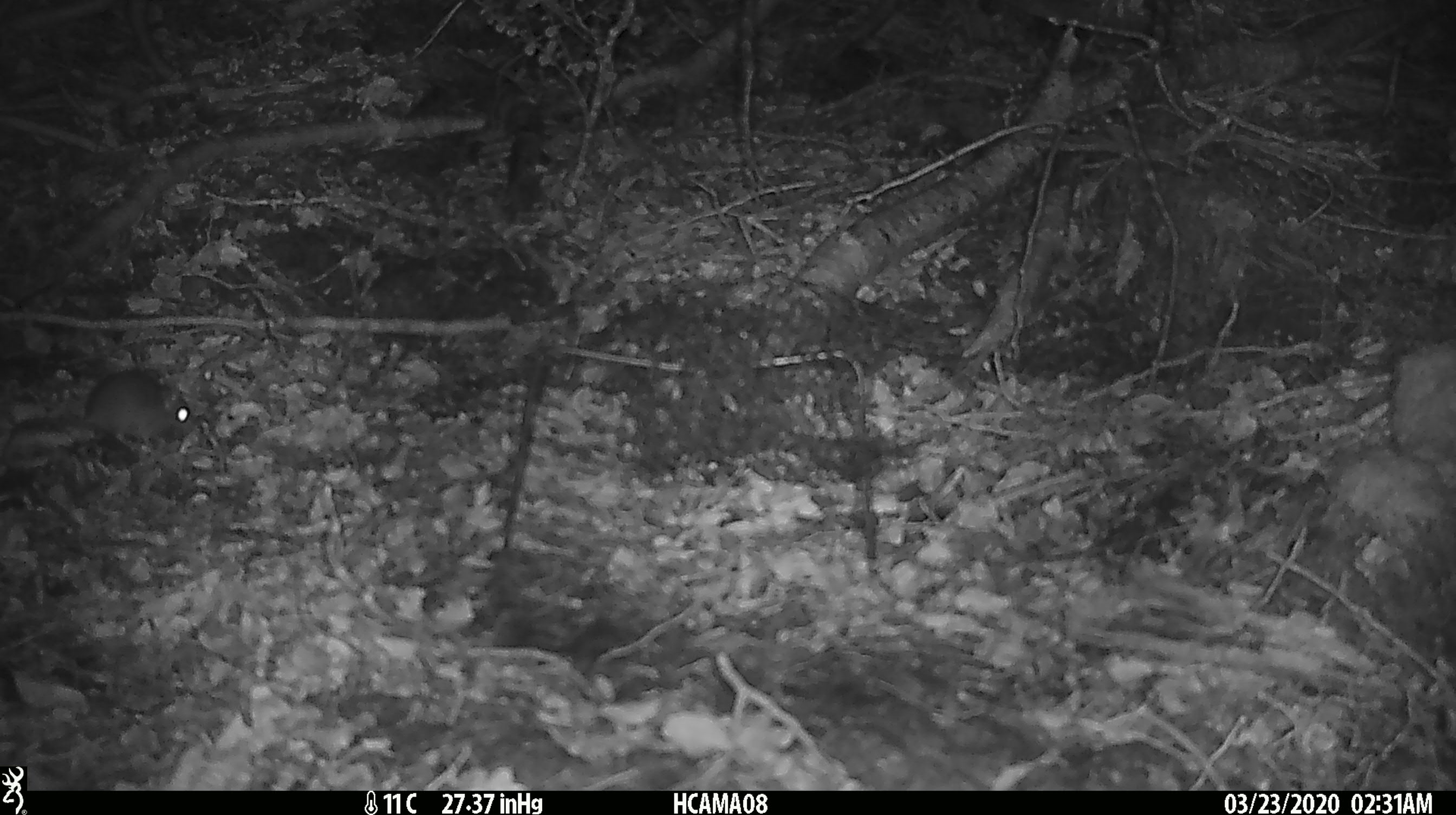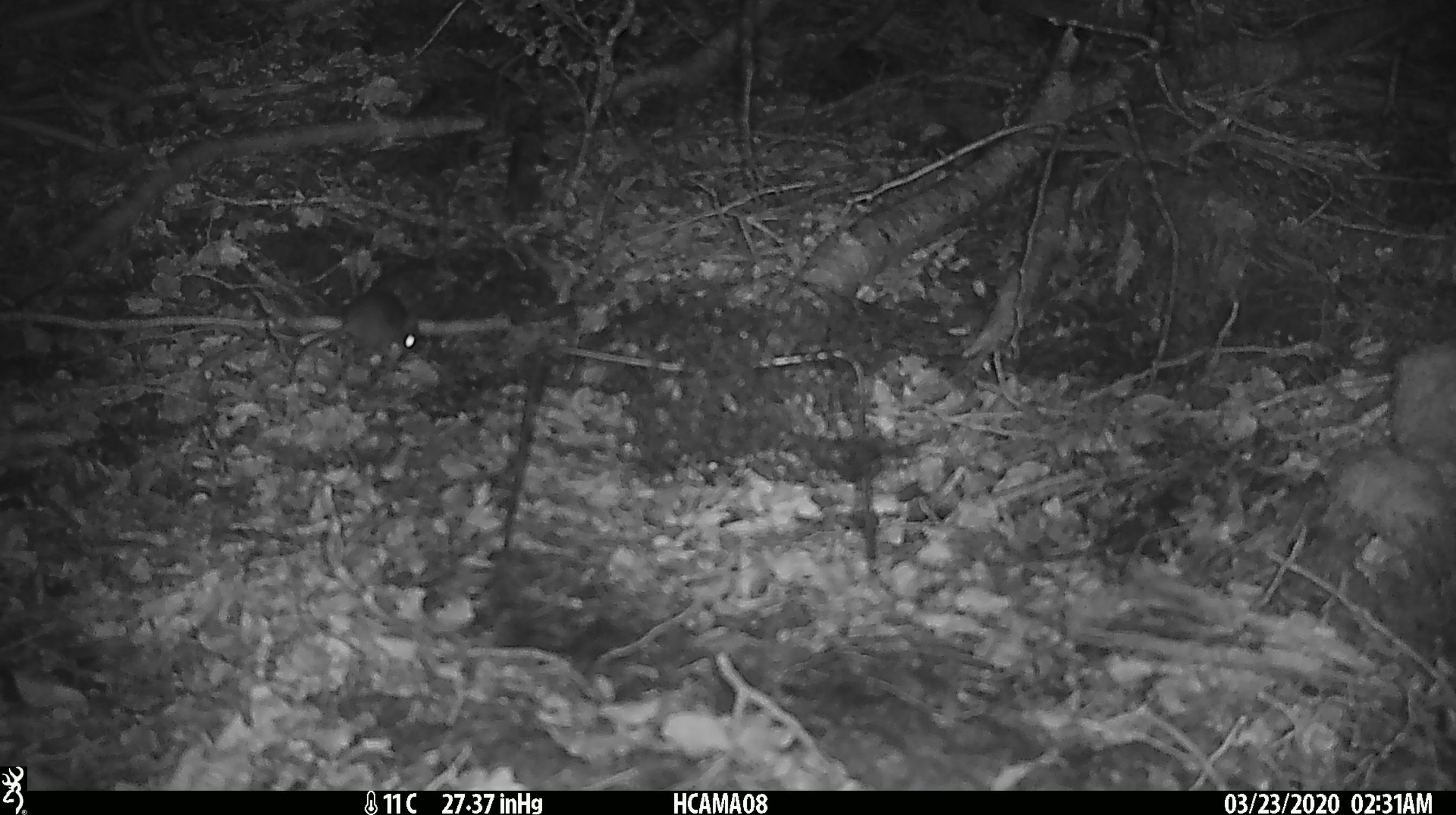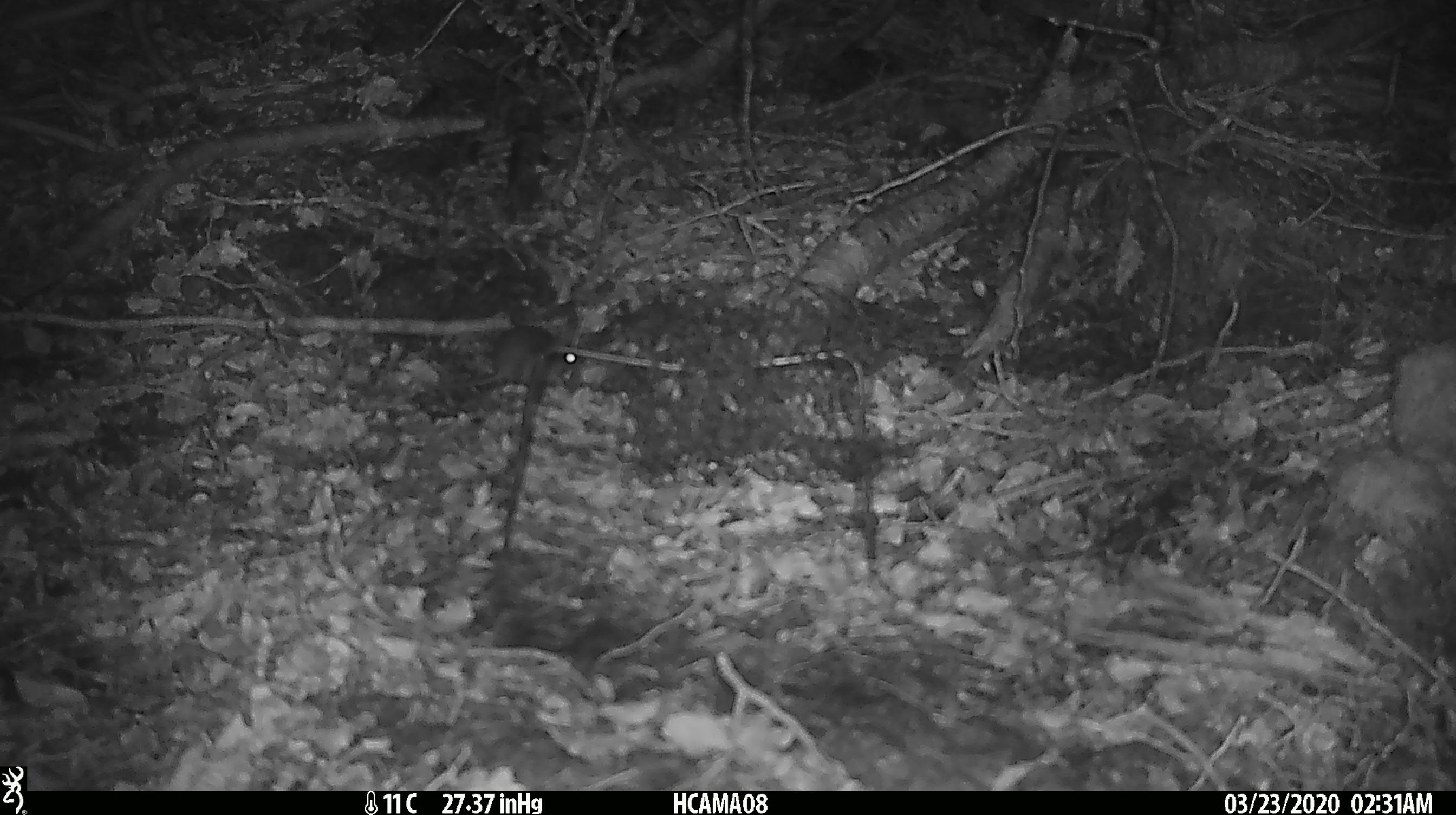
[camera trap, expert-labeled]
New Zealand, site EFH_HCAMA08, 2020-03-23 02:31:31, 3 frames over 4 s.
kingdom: Animalia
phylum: Chordata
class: Mammalia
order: Rodentia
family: Muridae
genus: Mus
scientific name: Mus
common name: mouse